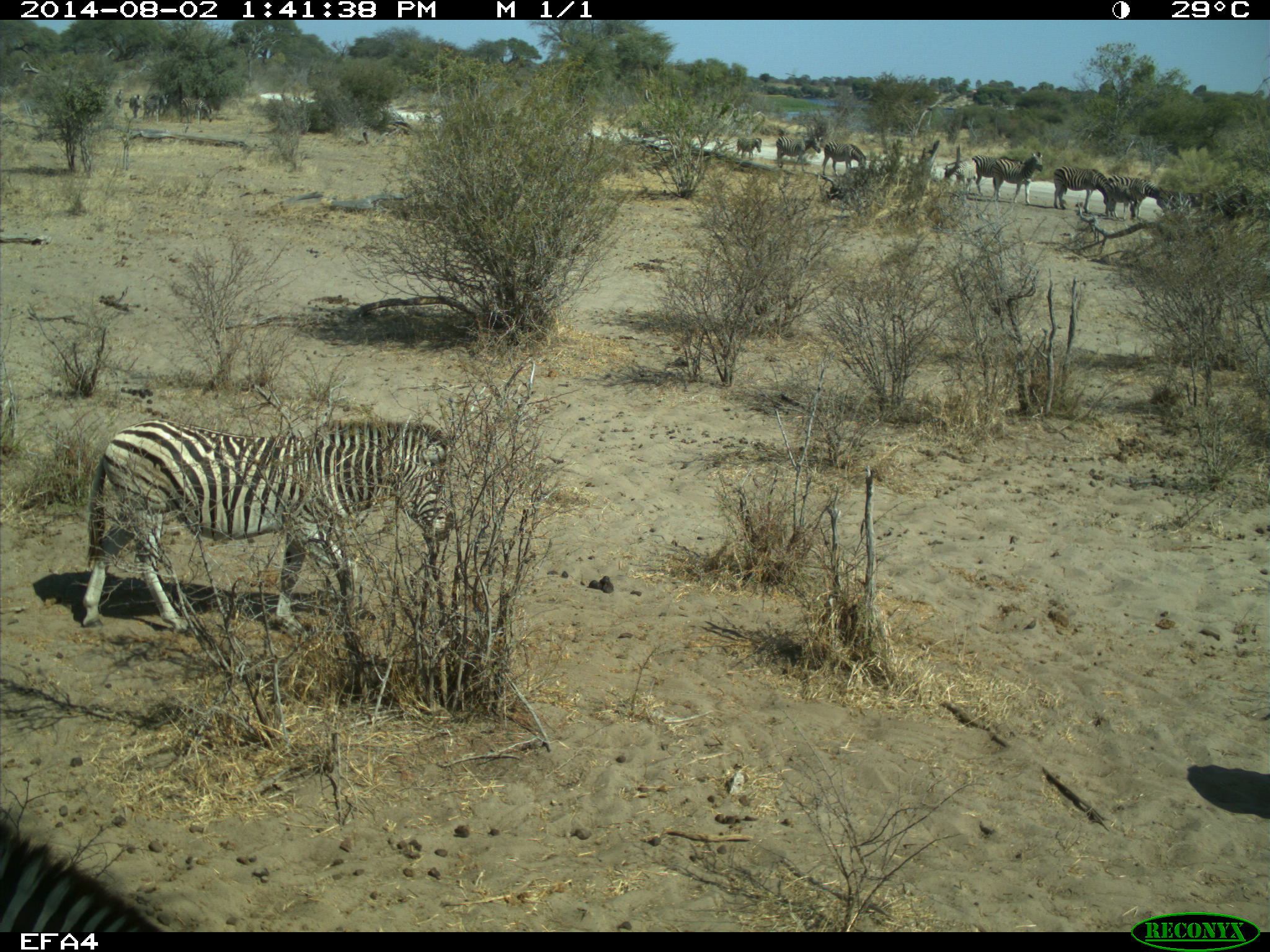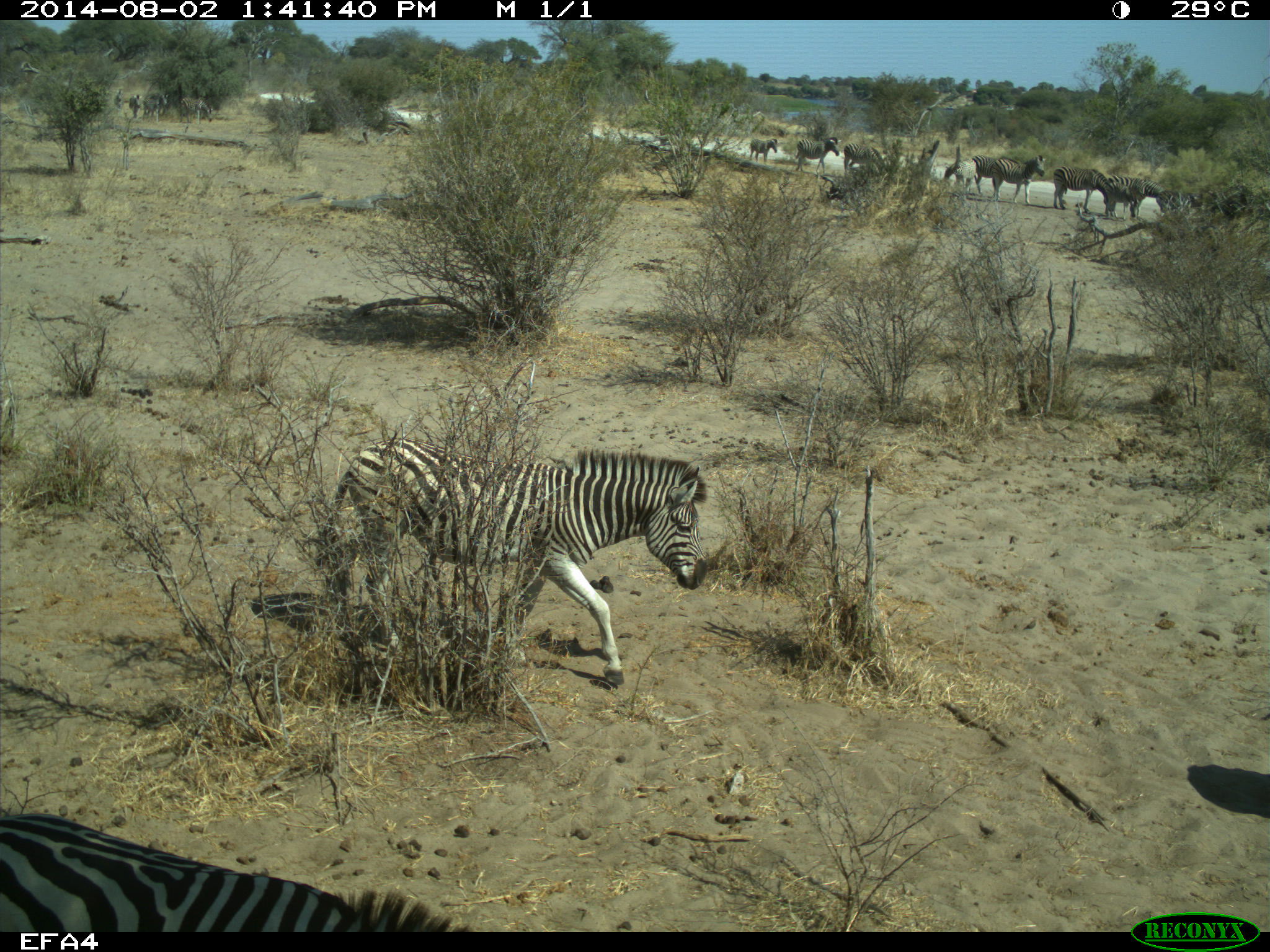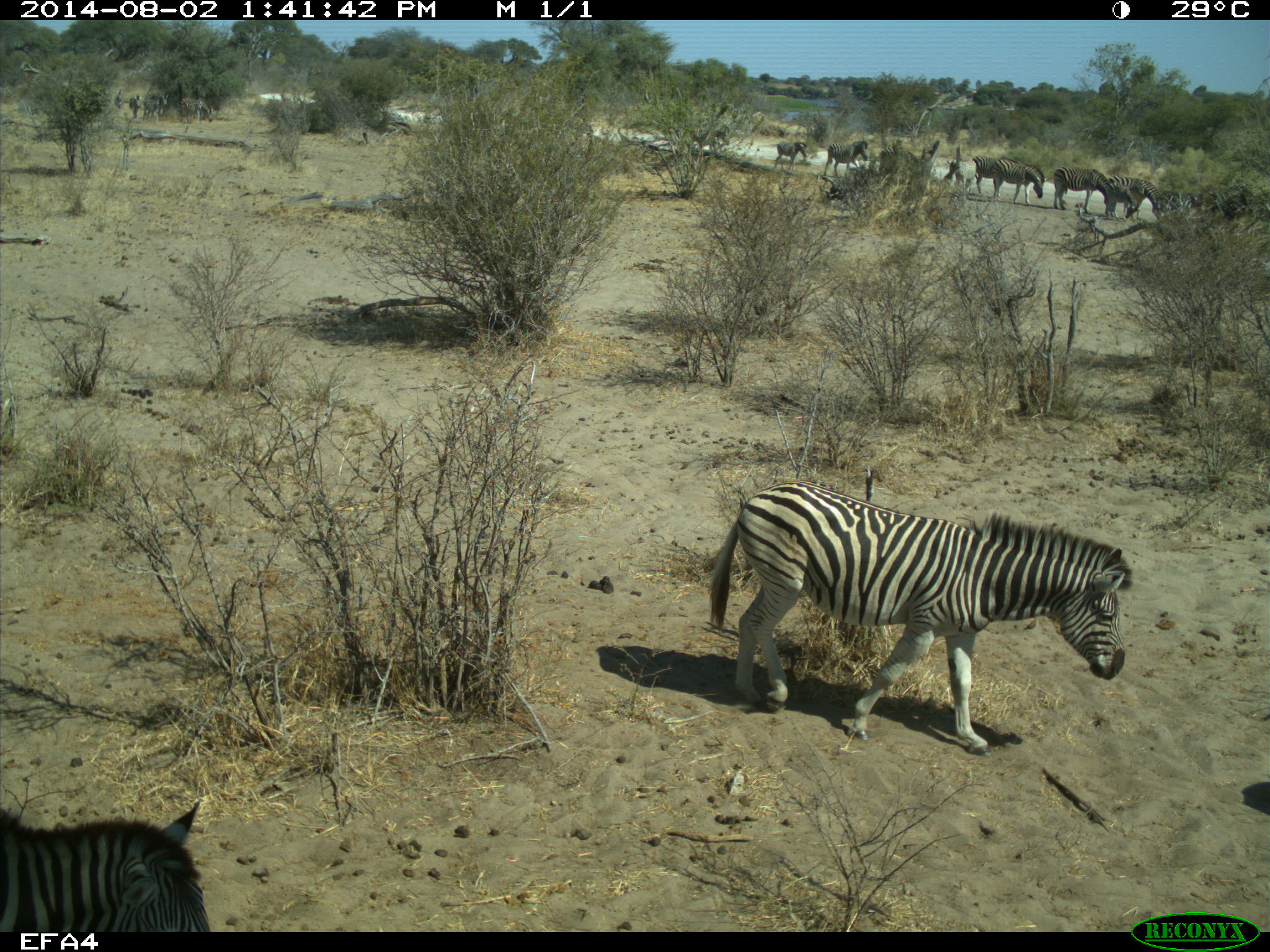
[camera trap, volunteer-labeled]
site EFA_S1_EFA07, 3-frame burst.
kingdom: Animalia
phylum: Chordata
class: Mammalia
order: Perissodactyla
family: Equidae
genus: Equus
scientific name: Equus quagga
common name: plains zebra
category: zebraplains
Zebraplains (plains zebra) (Equus quagga), count 8. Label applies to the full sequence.